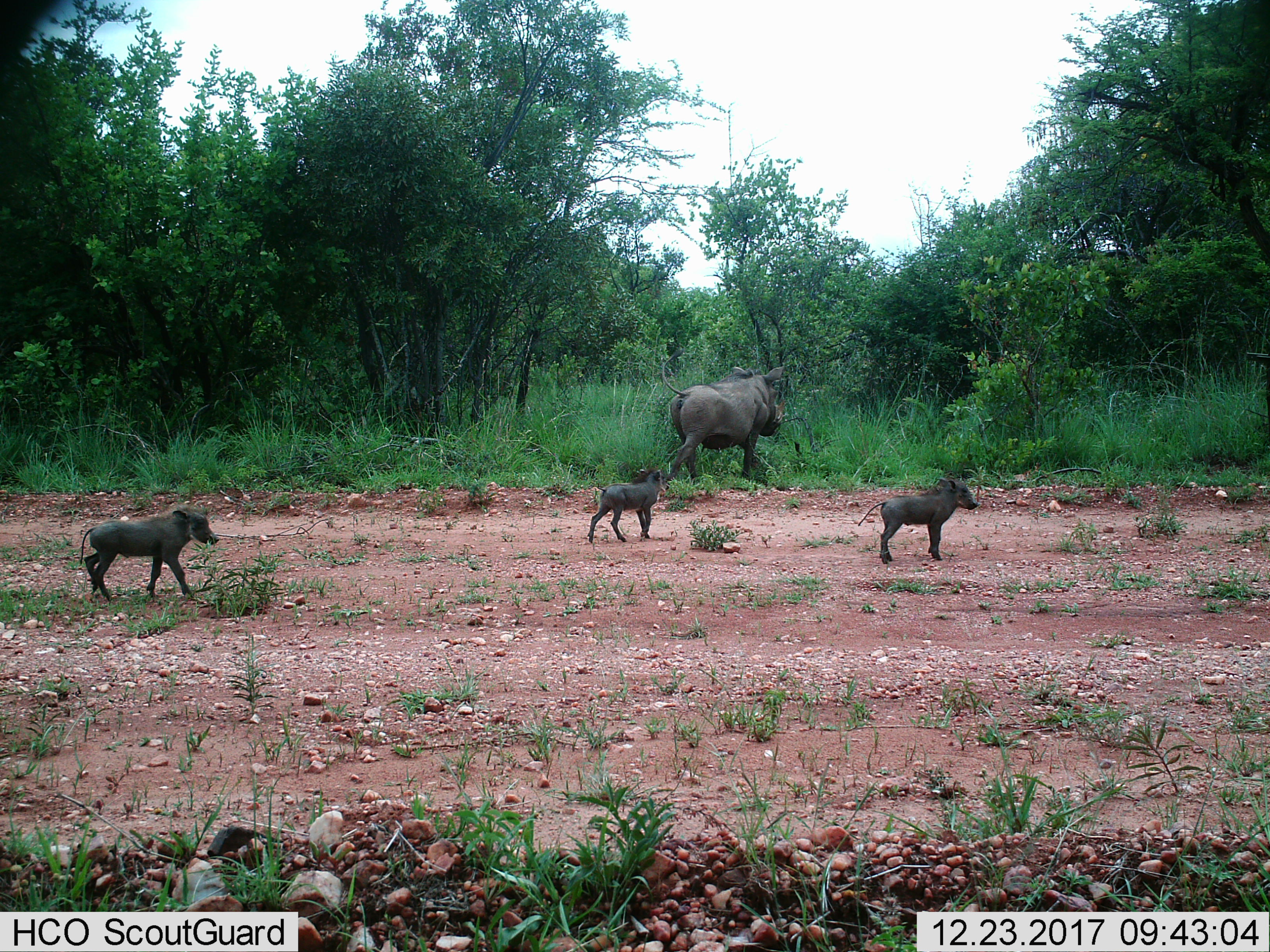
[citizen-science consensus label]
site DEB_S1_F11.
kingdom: Animalia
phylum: Chordata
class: Mammalia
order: Artiodactyla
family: Suidae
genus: Phacochoerus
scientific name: Phacochoerus africanus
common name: warthog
Warthog (Phacochoerus africanus), count 4. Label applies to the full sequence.